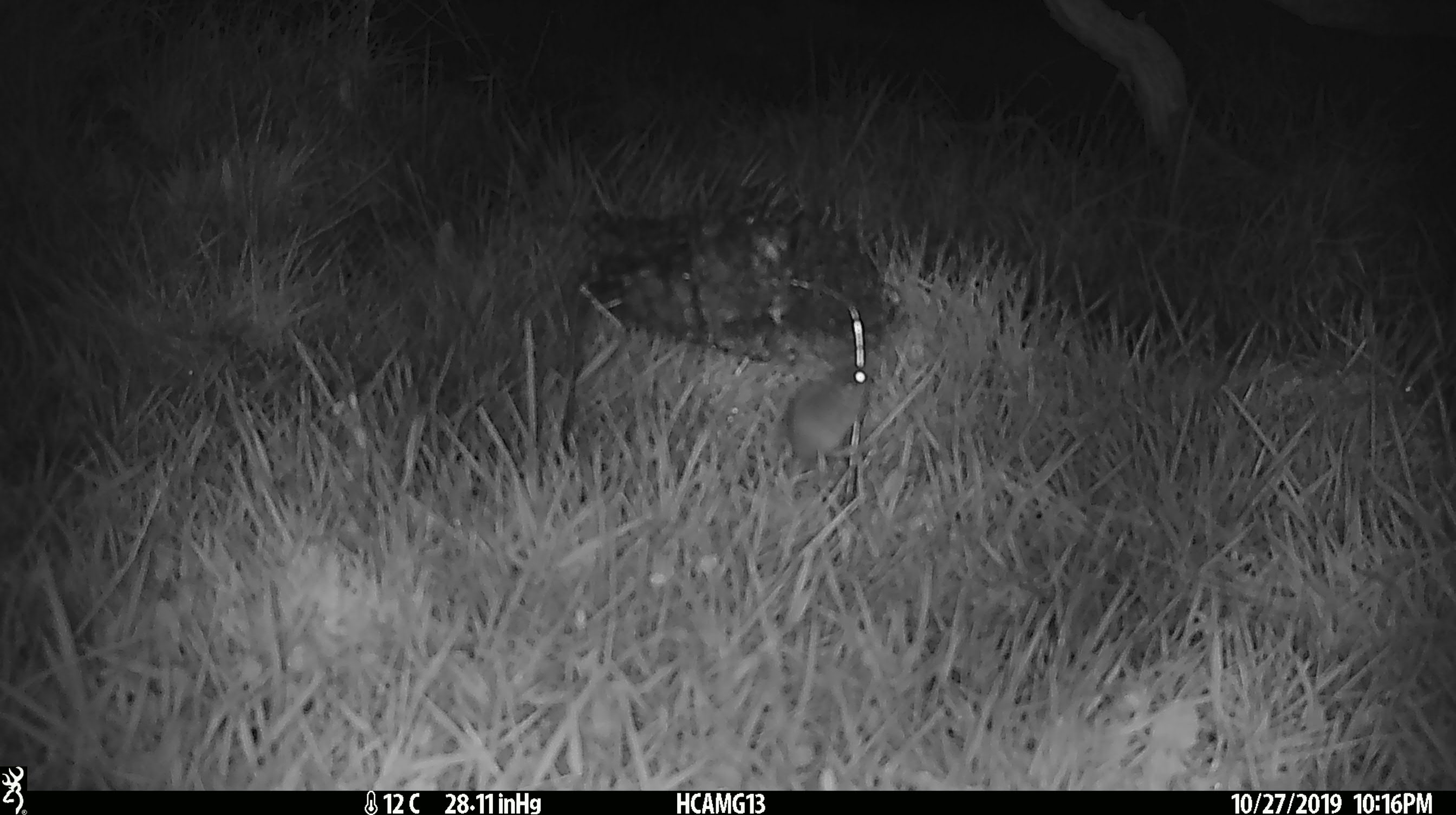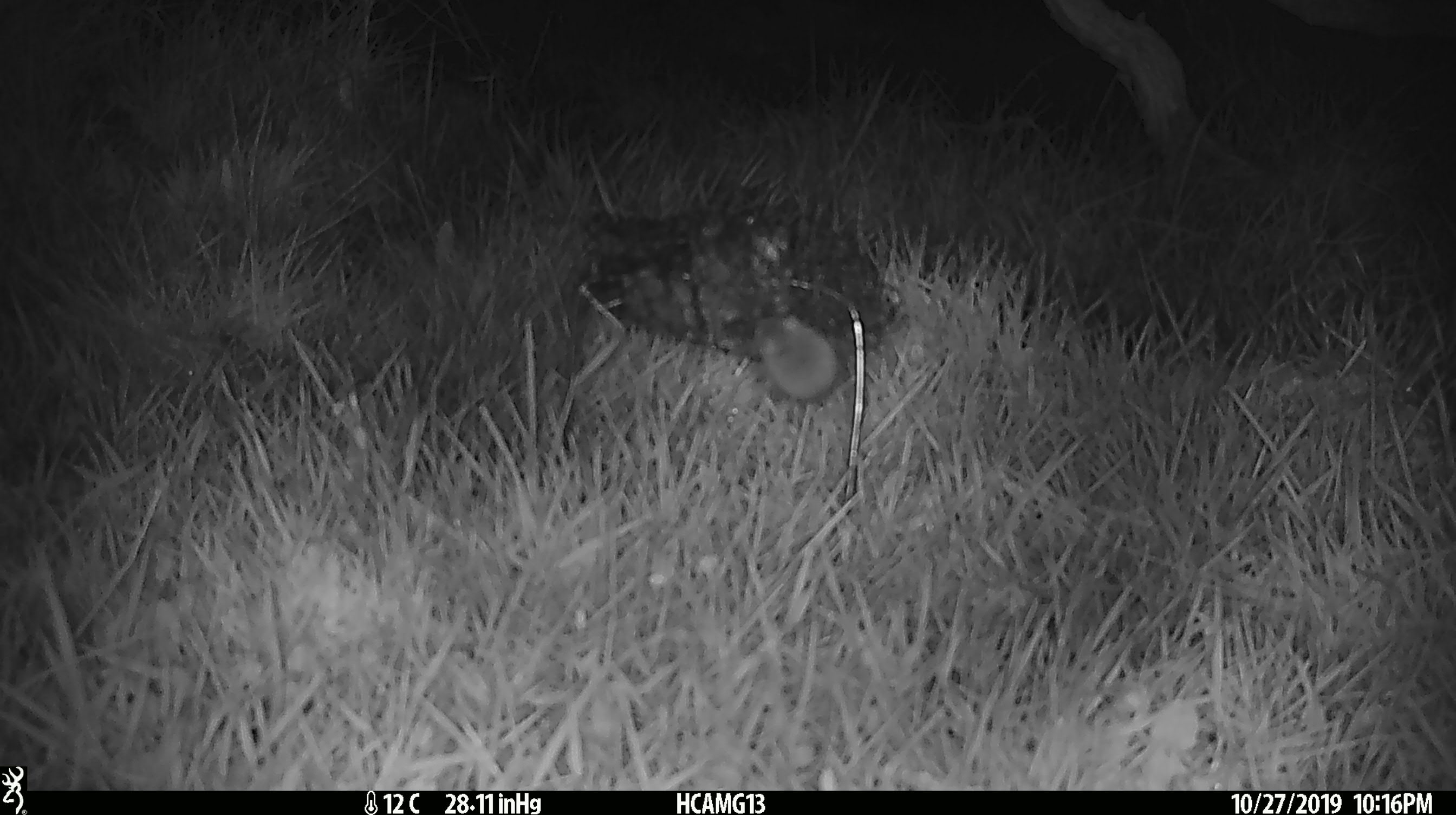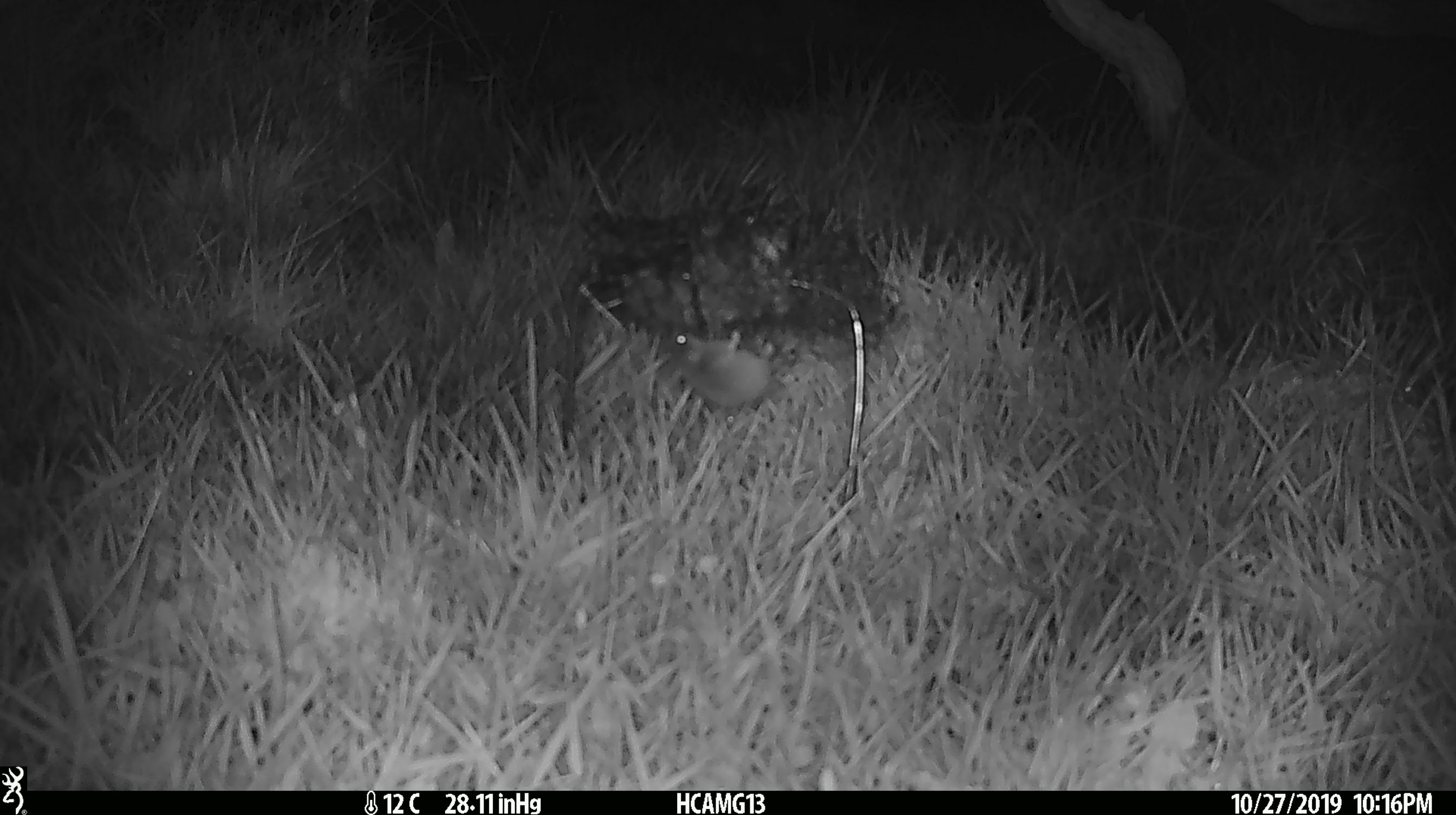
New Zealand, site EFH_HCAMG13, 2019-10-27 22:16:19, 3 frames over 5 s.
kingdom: Animalia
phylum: Chordata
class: Mammalia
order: Rodentia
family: Muridae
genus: Mus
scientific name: Mus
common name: mouse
Mouse (Mus).